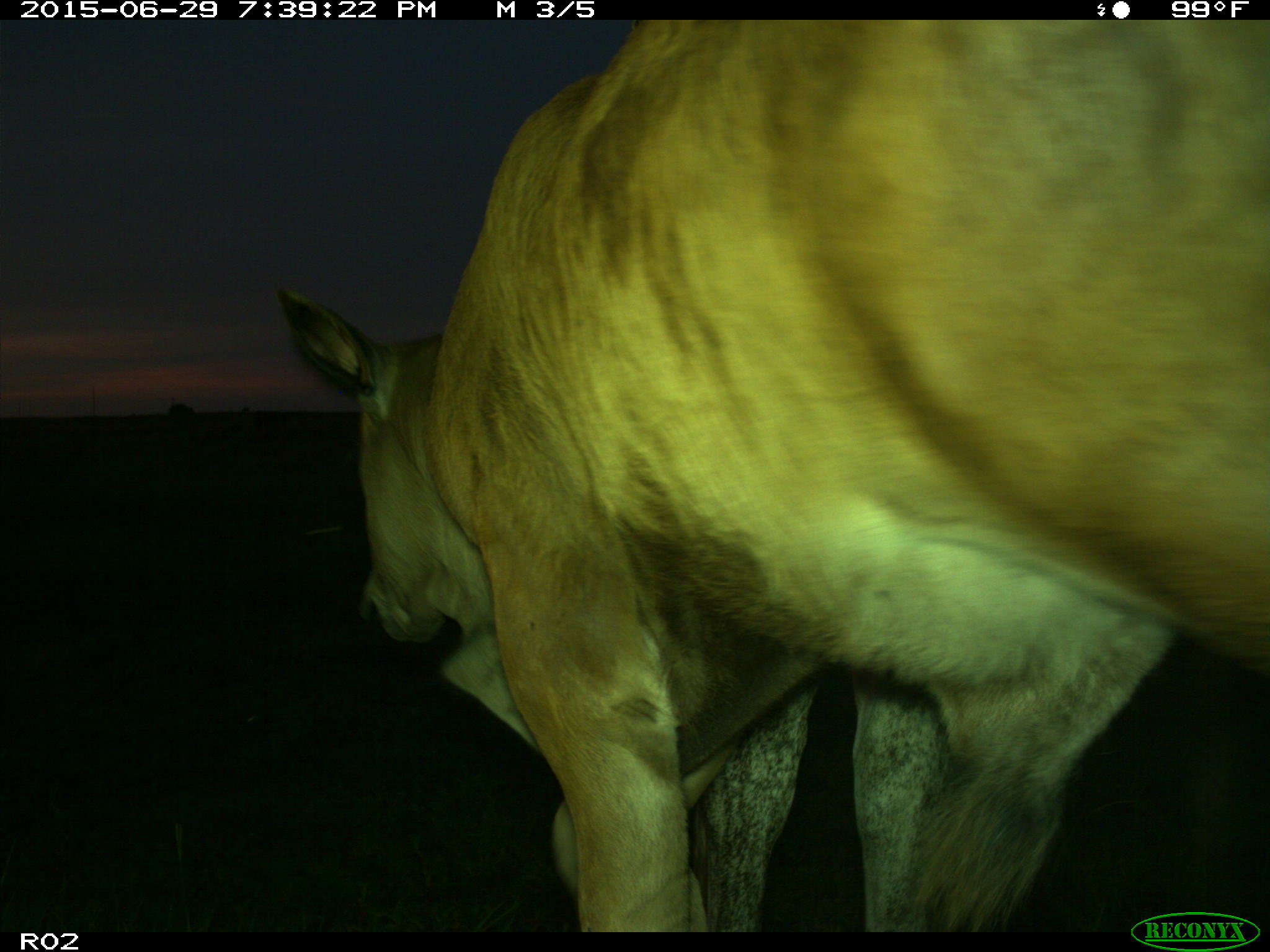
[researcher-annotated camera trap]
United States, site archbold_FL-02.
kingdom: Animalia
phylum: Chordata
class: Mammalia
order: Artiodactyla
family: Bovidae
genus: Bos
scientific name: Bos taurus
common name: domestic cow